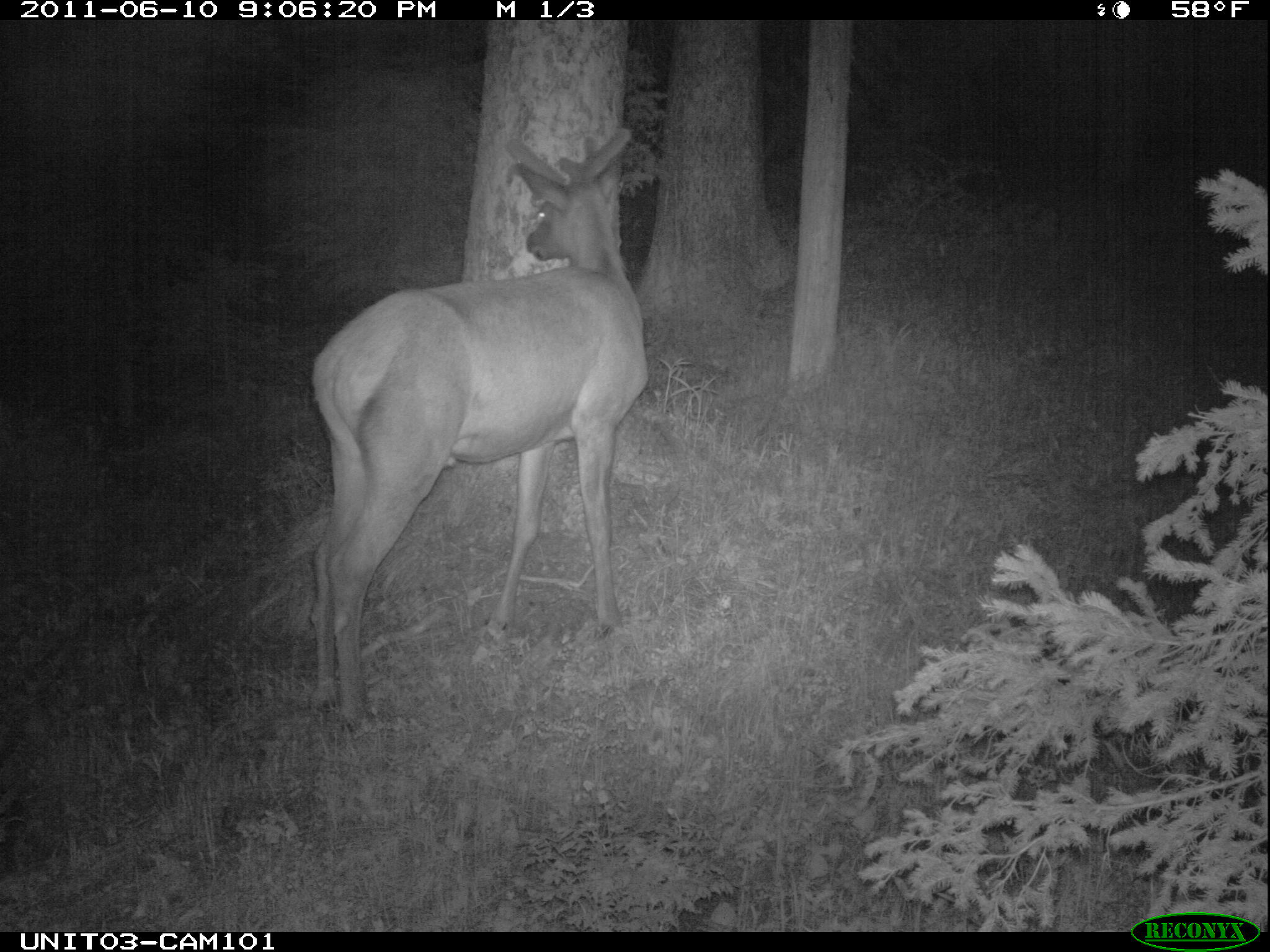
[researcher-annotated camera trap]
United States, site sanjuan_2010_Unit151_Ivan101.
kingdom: Animalia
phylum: Chordata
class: Mammalia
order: Artiodactyla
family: Cervidae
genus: Cervus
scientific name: Cervus elaphus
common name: red deer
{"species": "Cervus elaphus (red deer)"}